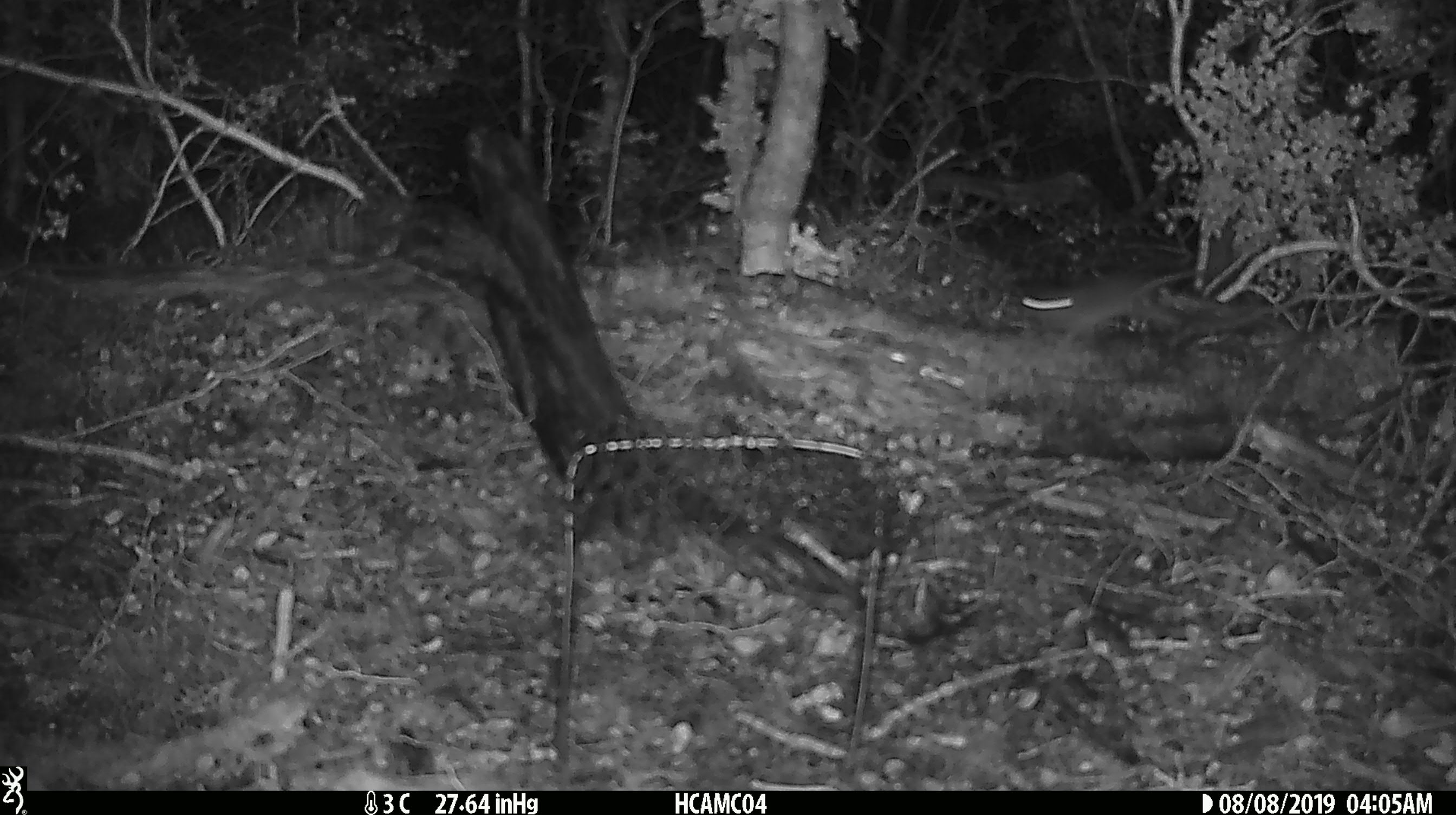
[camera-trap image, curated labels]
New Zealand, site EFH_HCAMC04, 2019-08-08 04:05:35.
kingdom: Animalia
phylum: Chordata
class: Mammalia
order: Rodentia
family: Muridae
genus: Mus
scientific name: Mus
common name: mouse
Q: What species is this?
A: Mouse (Mus).